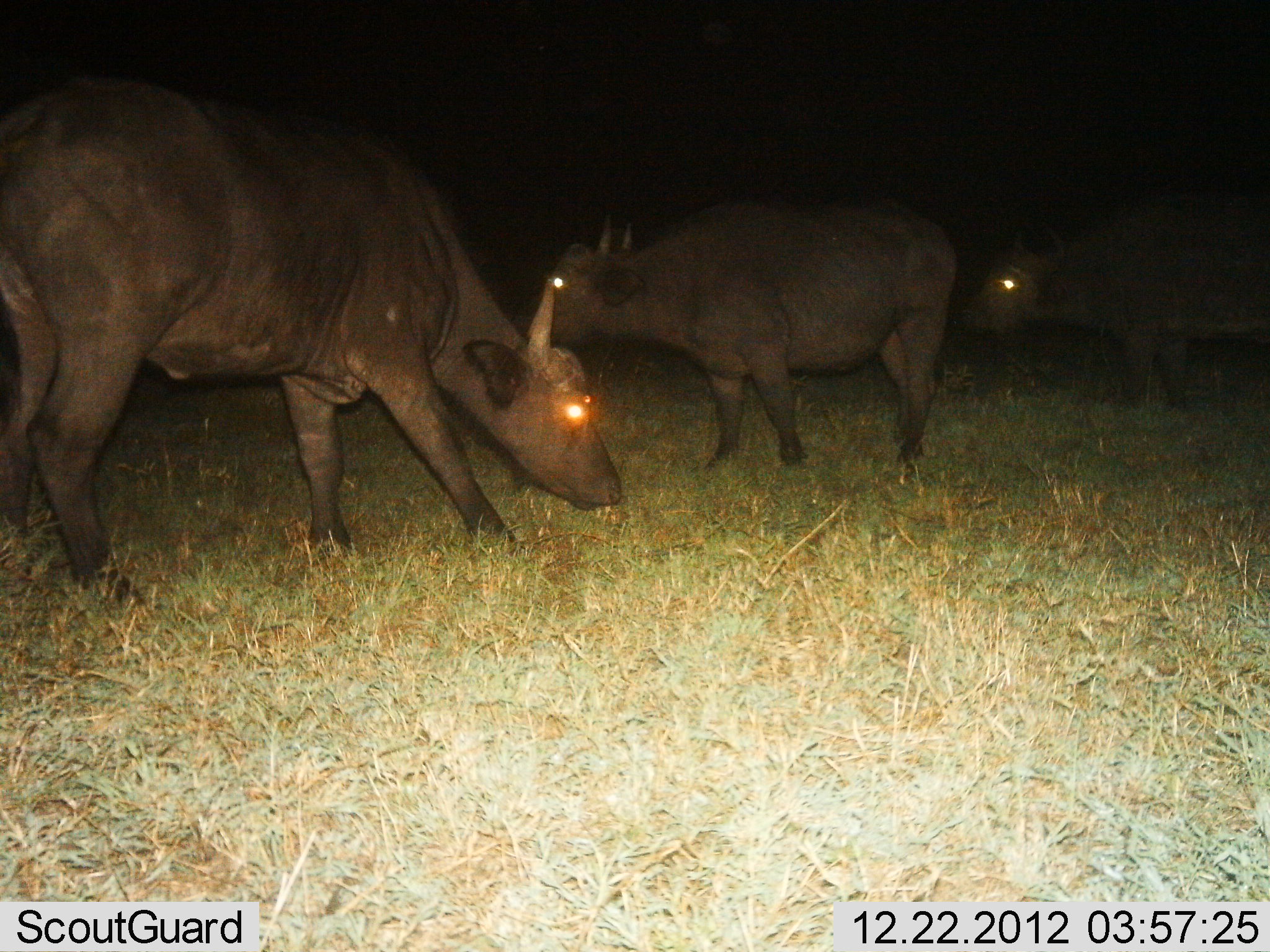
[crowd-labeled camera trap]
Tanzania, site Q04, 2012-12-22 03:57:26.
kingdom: Animalia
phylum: Chordata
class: Mammalia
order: Artiodactyla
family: Bovidae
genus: Syncerus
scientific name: Syncerus caffer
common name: cape buffalo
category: buffalo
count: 3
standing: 60%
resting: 0%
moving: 15%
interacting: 0%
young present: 0%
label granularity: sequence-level